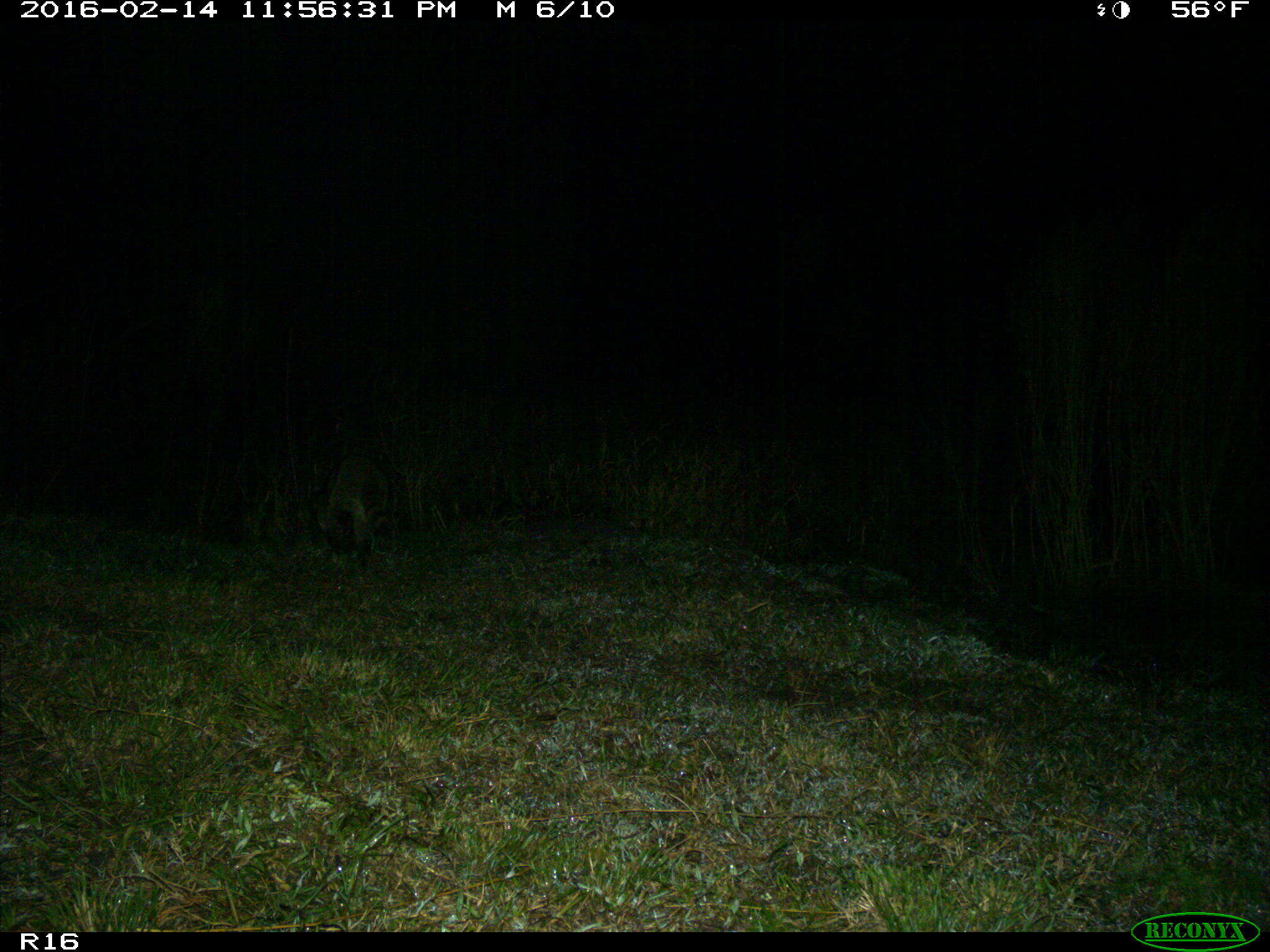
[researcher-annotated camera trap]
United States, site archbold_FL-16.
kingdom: Animalia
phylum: Chordata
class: Mammalia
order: Carnivora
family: Procyonidae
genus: Procyon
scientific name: Procyon lotor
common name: common raccoon